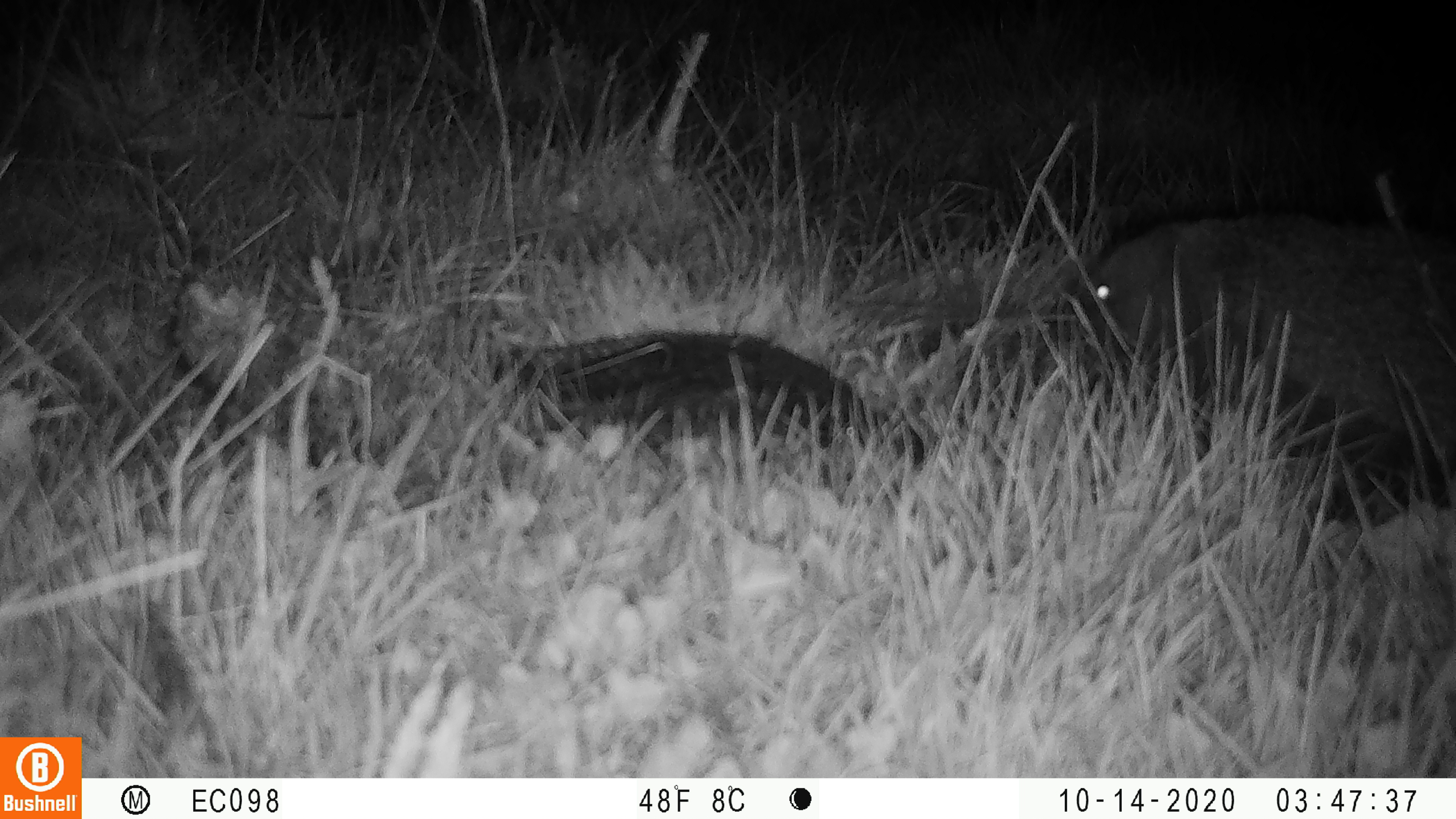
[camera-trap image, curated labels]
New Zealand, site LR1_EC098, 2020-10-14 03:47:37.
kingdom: Animalia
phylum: Chordata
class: Mammalia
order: Eulipotyphla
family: Erinaceidae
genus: Erinaceus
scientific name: Erinaceus europaeus europaeus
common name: european hedgehog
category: hedgehog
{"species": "hedgehog (european hedgehog) (Erinaceus europaeus europaeus)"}